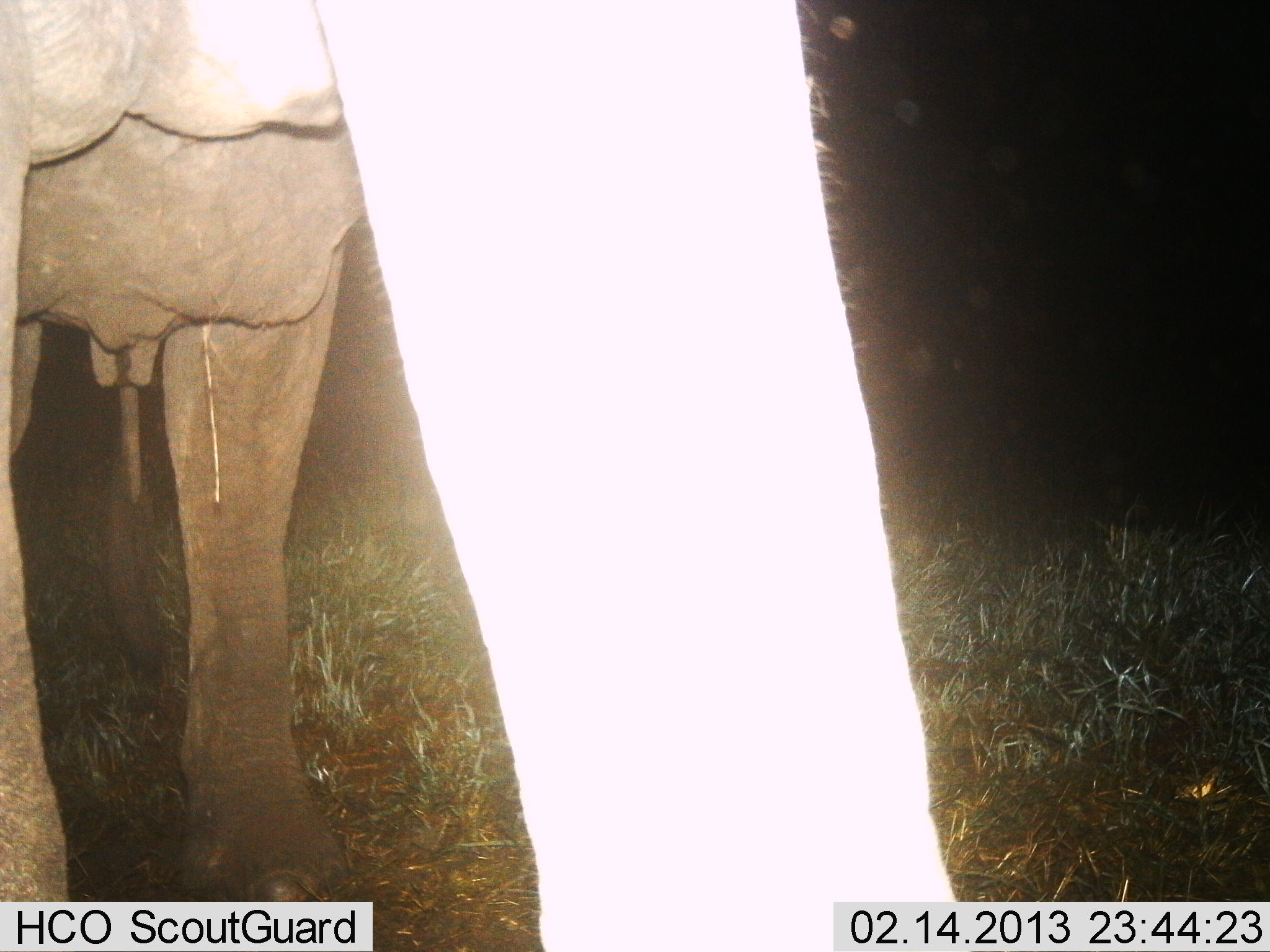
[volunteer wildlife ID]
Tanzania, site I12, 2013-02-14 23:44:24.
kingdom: Animalia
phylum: Chordata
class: Mammalia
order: Proboscidea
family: Elephantidae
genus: Loxodonta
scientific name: Loxodonta africana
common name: african bush elephant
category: elephant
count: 1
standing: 95%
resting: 0%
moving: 5%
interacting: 5%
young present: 0%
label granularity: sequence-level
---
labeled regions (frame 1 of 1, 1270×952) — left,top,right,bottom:
animal: 0,0,960,951